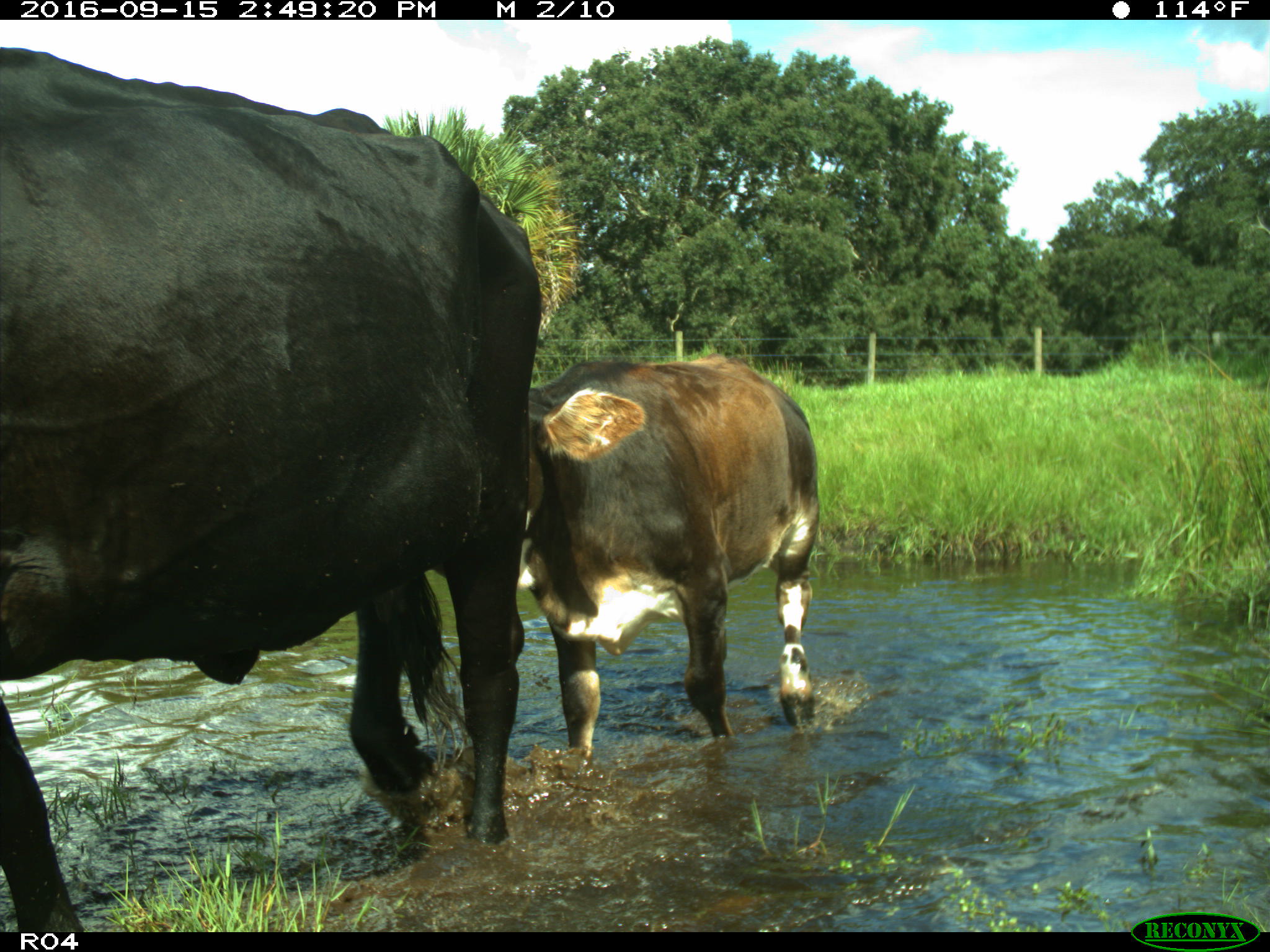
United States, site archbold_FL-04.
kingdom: Animalia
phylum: Chordata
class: Mammalia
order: Artiodactyla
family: Bovidae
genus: Bos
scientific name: Bos taurus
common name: domestic cow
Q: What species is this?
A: Bos taurus (domestic cow).